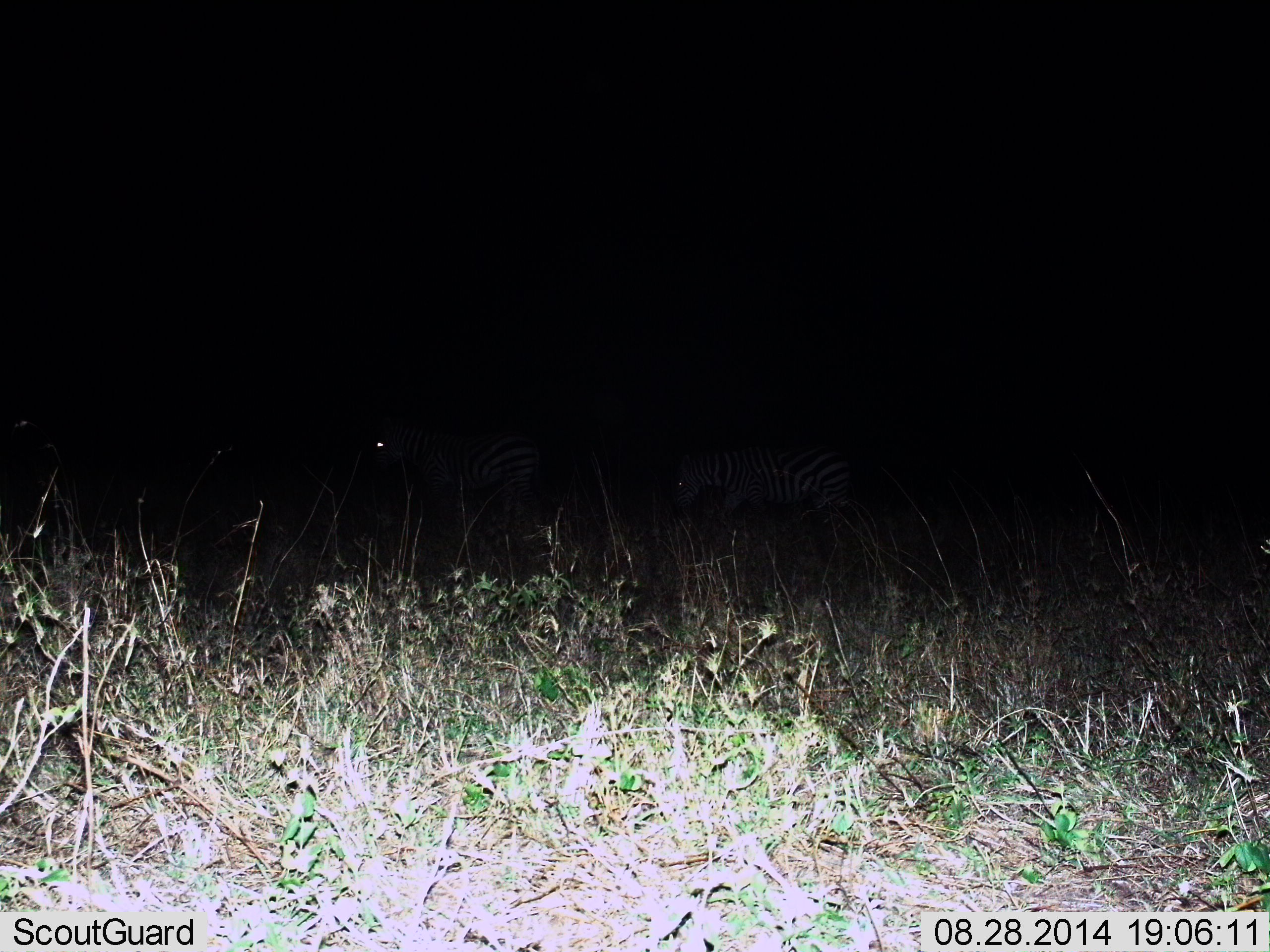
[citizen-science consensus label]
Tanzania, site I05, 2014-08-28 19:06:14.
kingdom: Animalia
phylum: Chordata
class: Mammalia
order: Perissodactyla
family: Equidae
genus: Equus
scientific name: Equus quagga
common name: plains zebra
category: zebra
Zebra (plains zebra) (Equus quagga), count 2. Behavior (volunteer vote fractions): standing 60%, resting 0%, moving 30%, interacting 0%. Young present (vote fraction): 0%. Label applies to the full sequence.